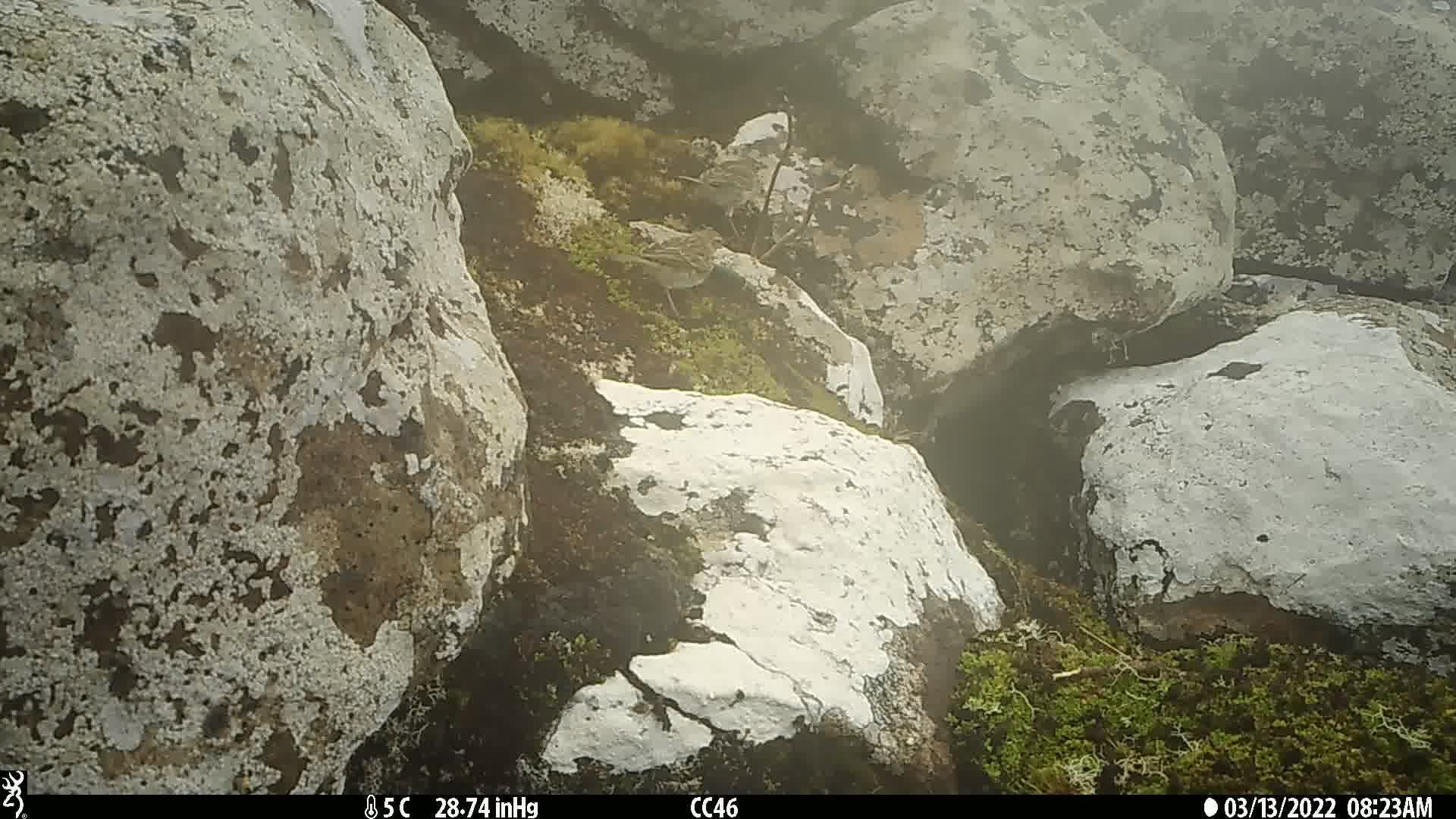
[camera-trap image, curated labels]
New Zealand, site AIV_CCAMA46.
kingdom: Animalia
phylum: Chordata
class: Aves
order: Passeriformes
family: Motacillidae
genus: Anthus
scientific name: Anthus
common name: pipit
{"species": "pipit (Anthus)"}